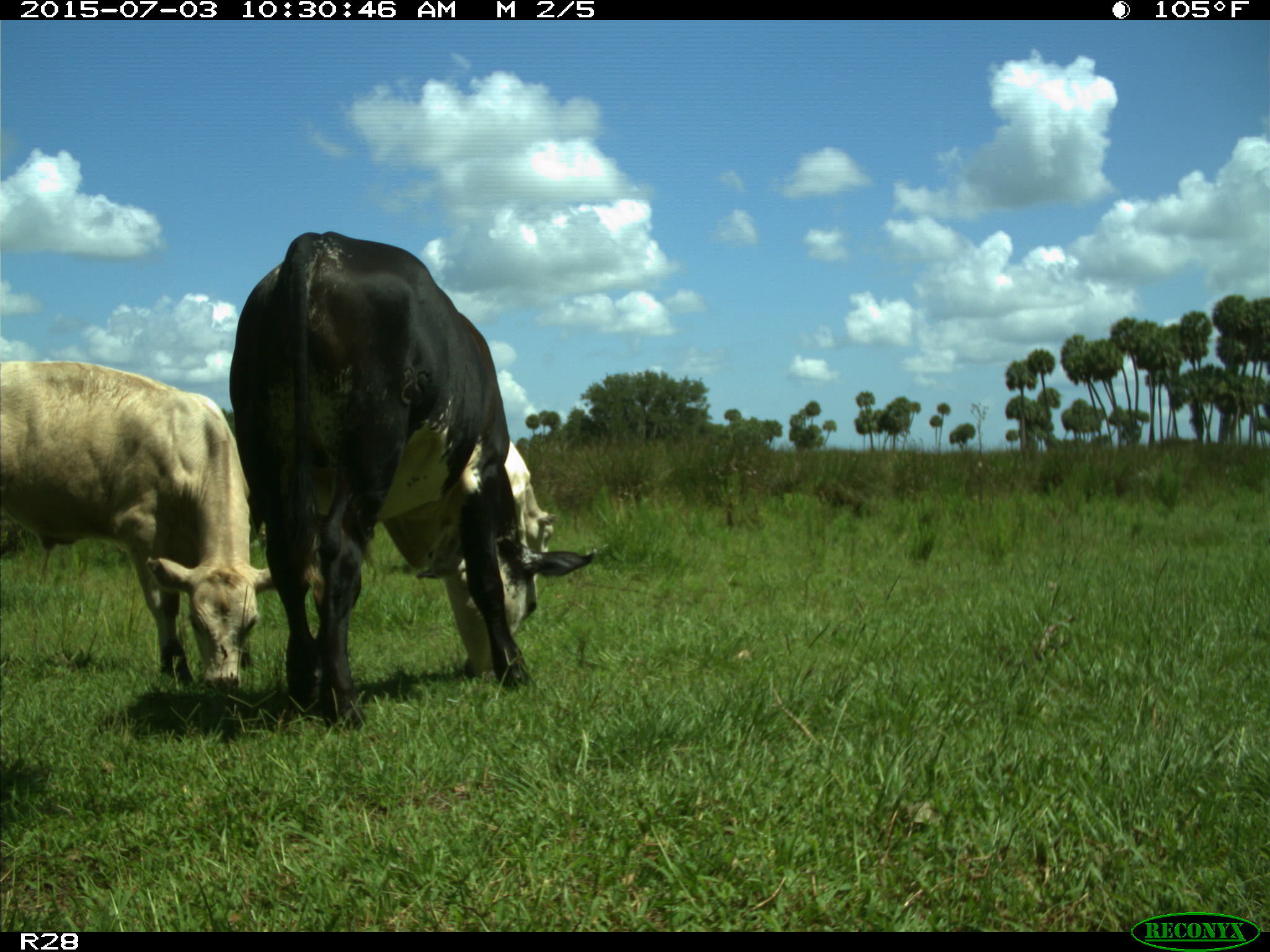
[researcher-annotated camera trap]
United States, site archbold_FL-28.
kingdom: Animalia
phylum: Chordata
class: Mammalia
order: Artiodactyla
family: Bovidae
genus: Bos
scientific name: Bos taurus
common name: domestic cow